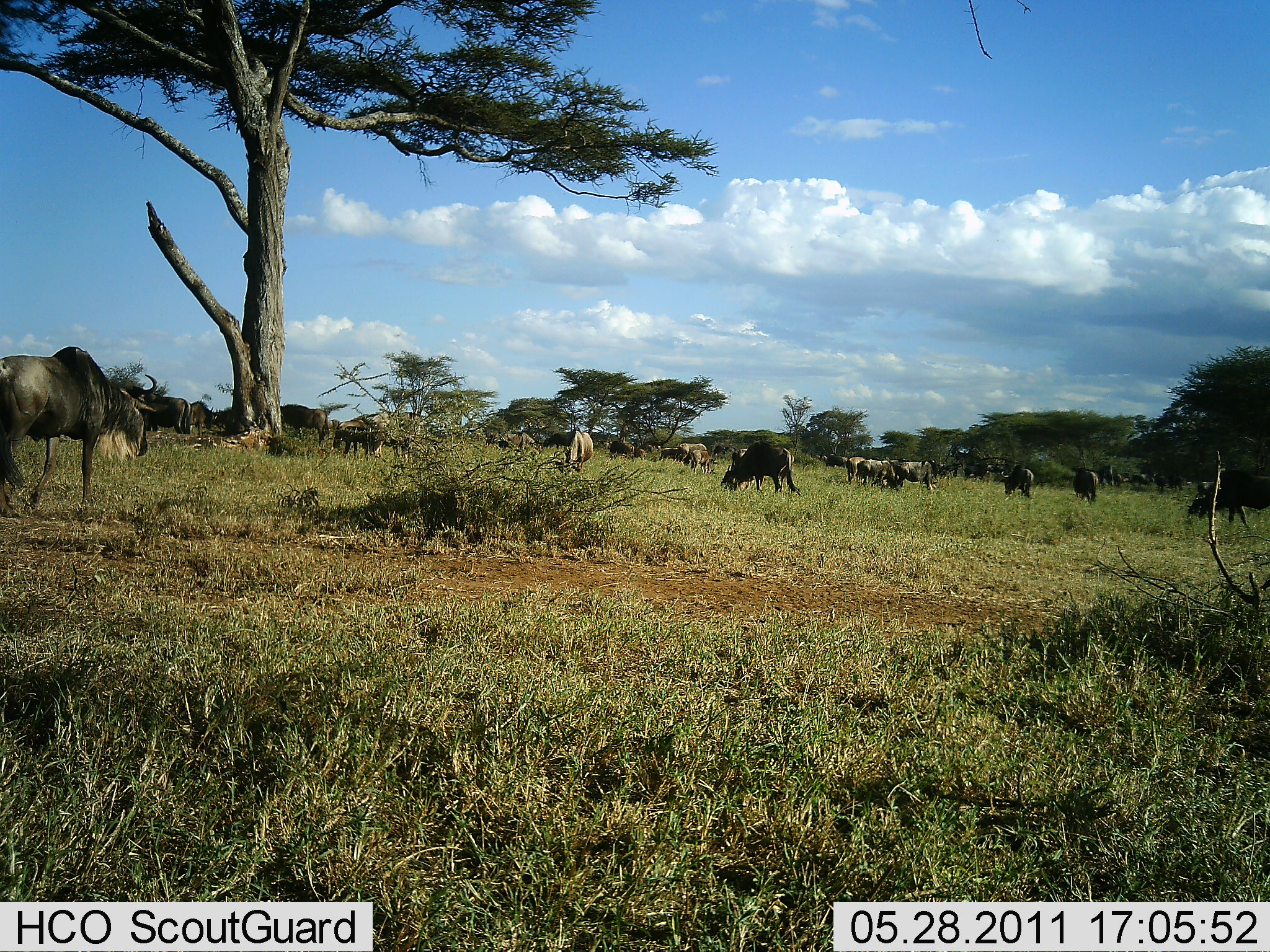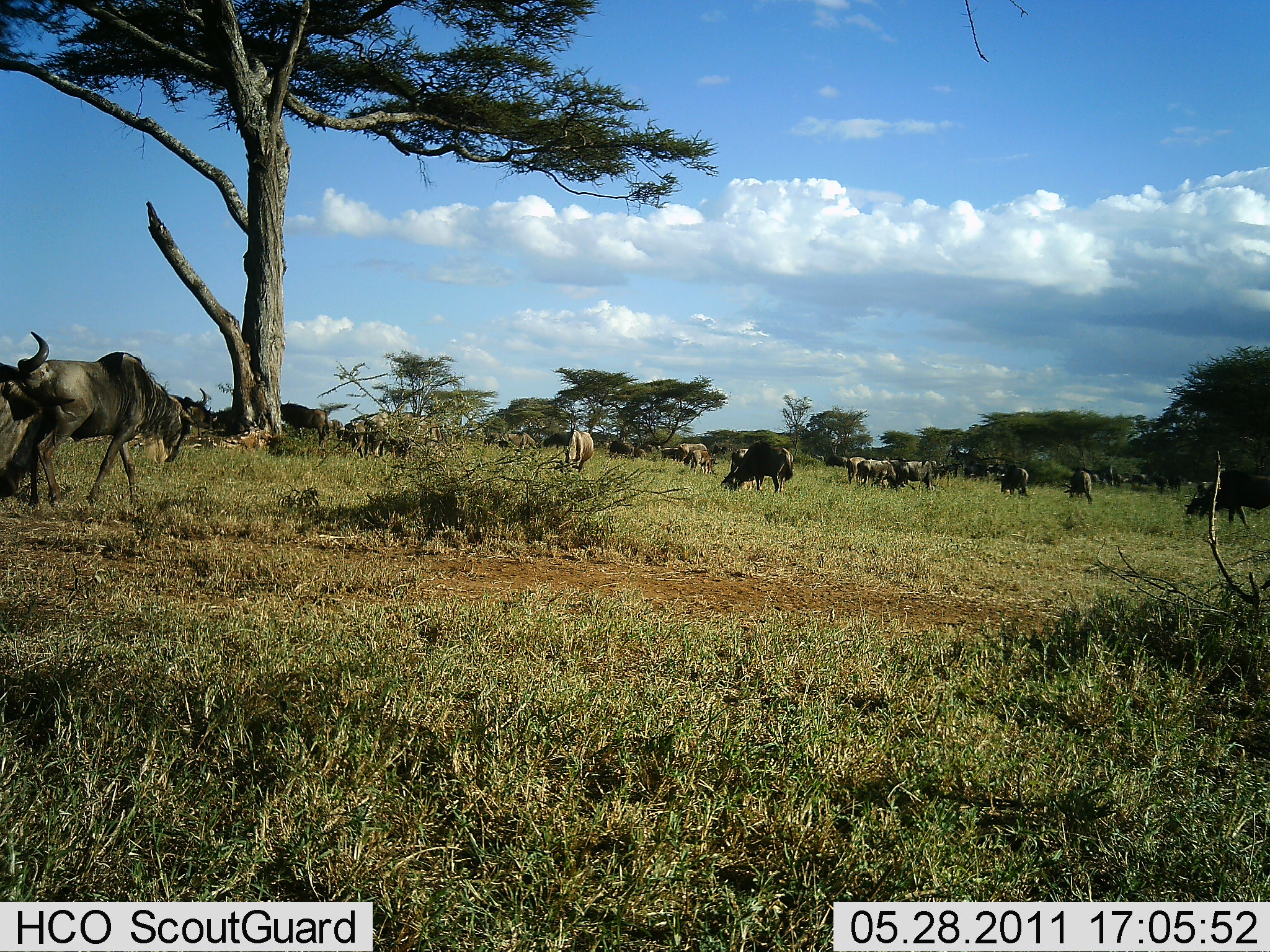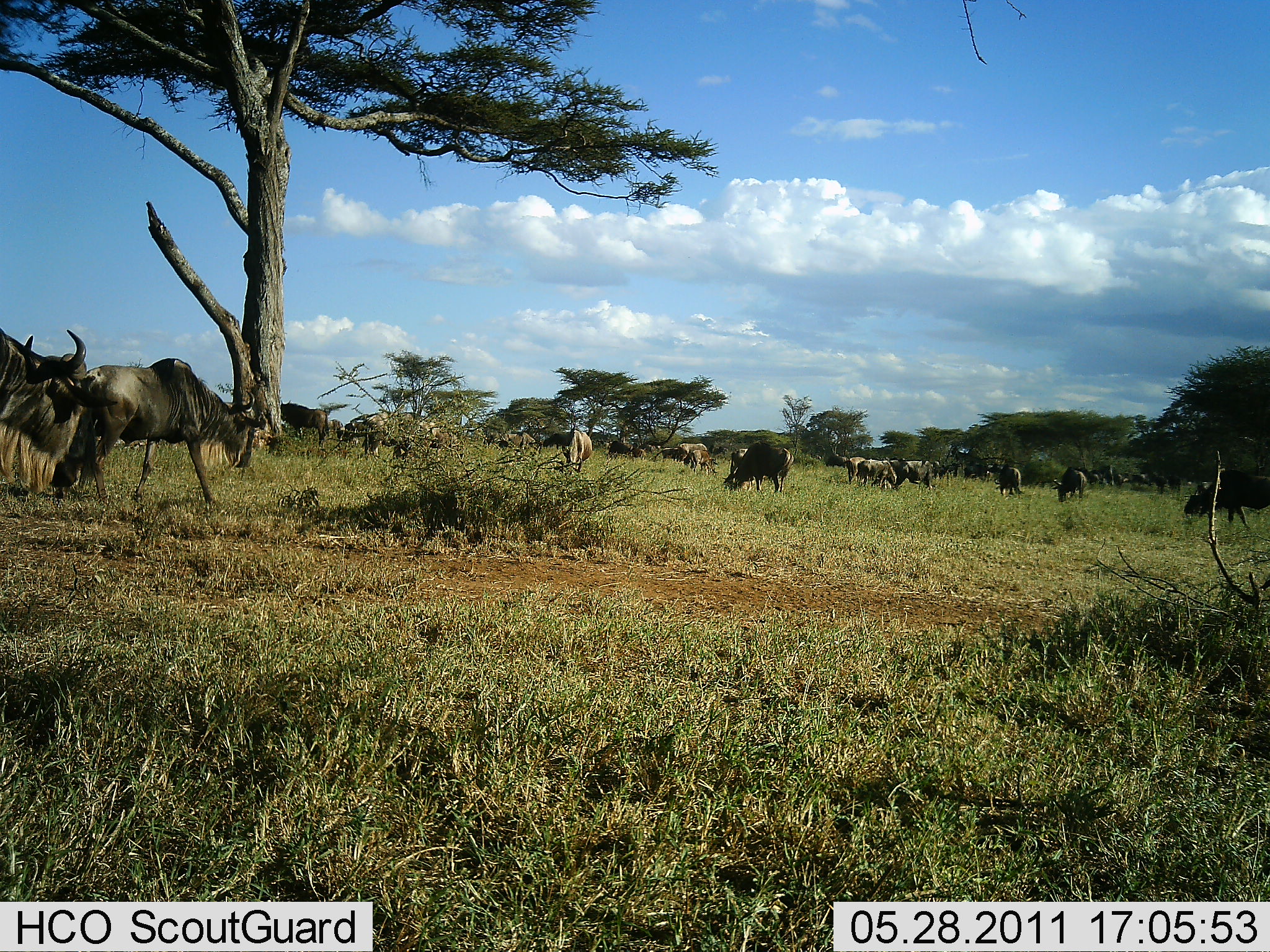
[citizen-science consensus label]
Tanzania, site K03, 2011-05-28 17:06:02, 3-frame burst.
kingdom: Animalia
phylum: Chordata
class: Mammalia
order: Artiodactyla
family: Bovidae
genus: Connochaetes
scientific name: Connochaetes taurinus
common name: blue wildebeest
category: wildebeest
Wildebeest (blue wildebeest) (Connochaetes taurinus), count 11-50. Behavior (volunteer vote fractions): standing 54%, resting 0%, moving 62%, interacting 0%. Young present (vote fraction): 0%. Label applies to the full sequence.